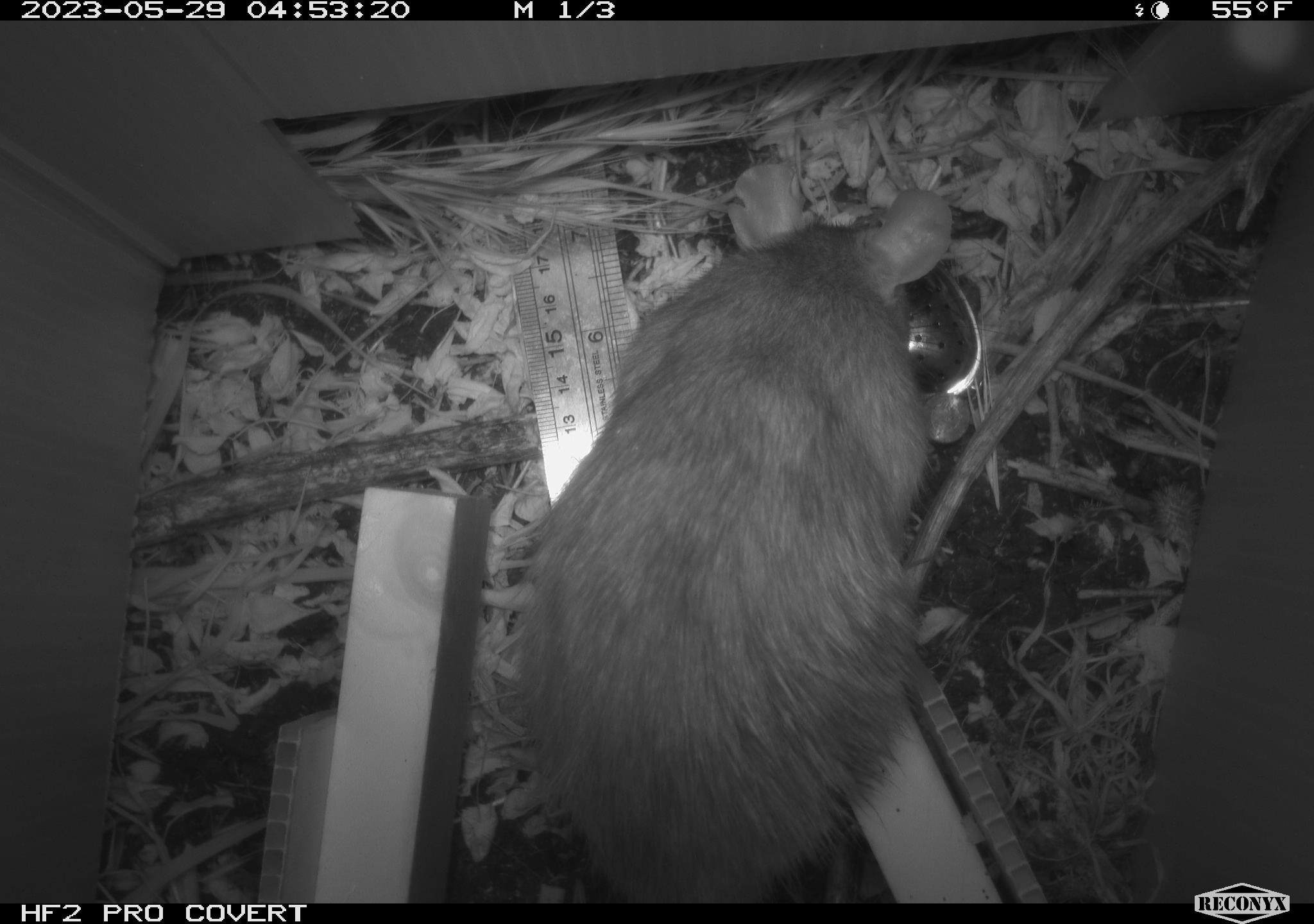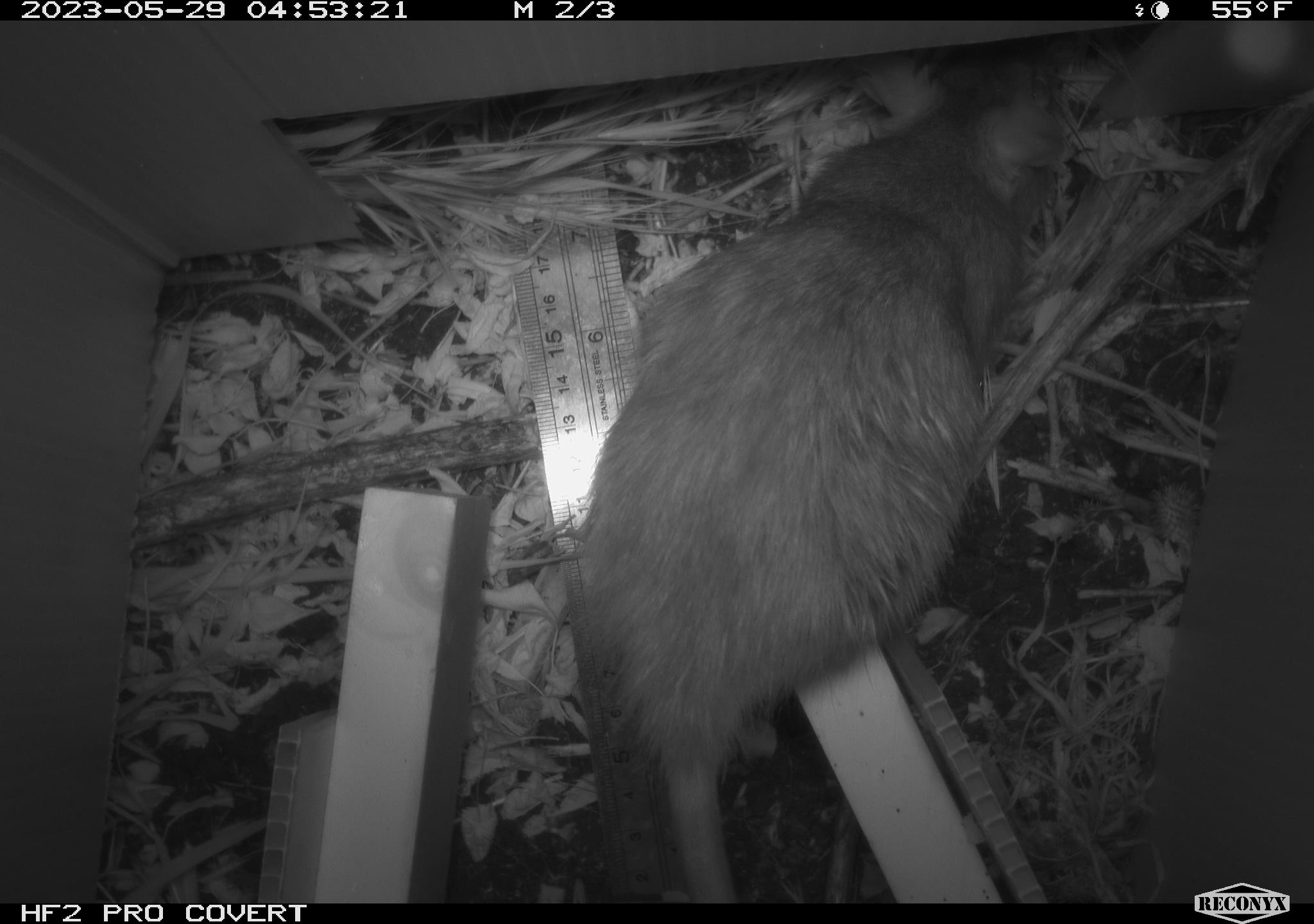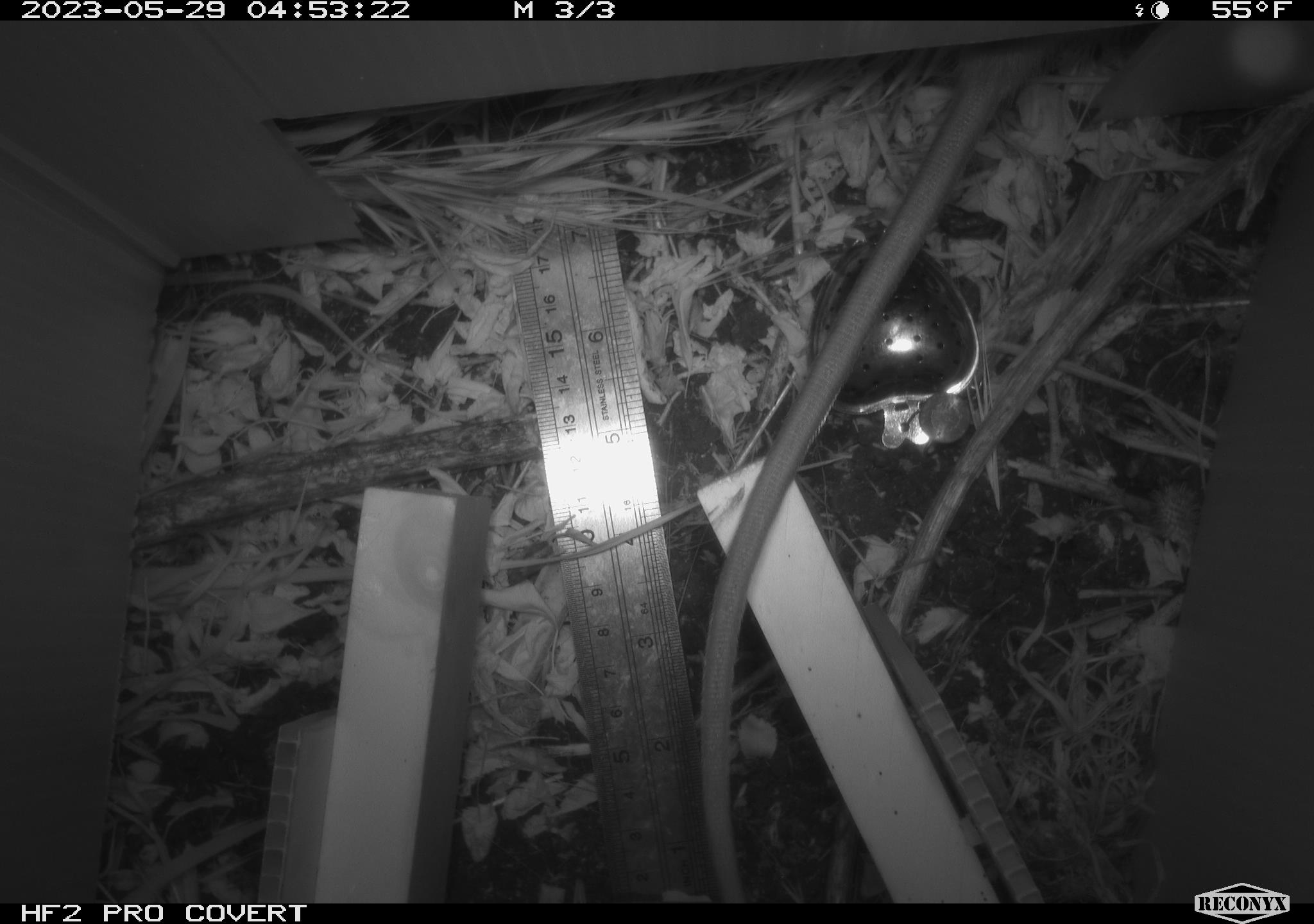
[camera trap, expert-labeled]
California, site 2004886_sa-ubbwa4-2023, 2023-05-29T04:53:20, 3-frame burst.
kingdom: Animalia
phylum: Chordata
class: Mammalia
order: Rodentia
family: Muridae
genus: Rattus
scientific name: Rattus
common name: rat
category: rattus species